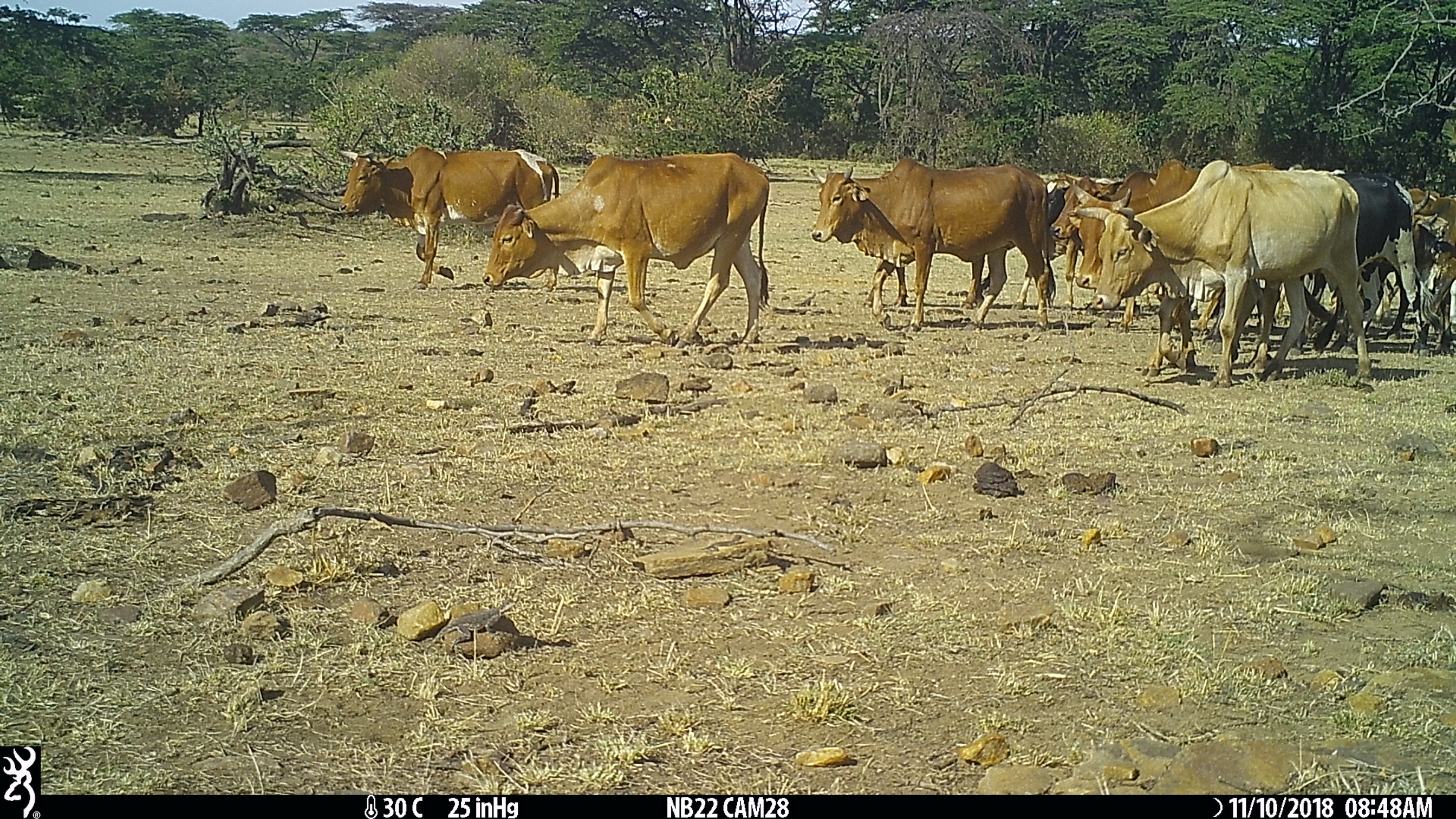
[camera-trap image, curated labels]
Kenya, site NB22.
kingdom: Animalia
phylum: Chordata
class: Mammalia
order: Artiodactyla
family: Bovidae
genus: Bos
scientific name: Bos taurus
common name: cattle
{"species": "cattle (Bos taurus)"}